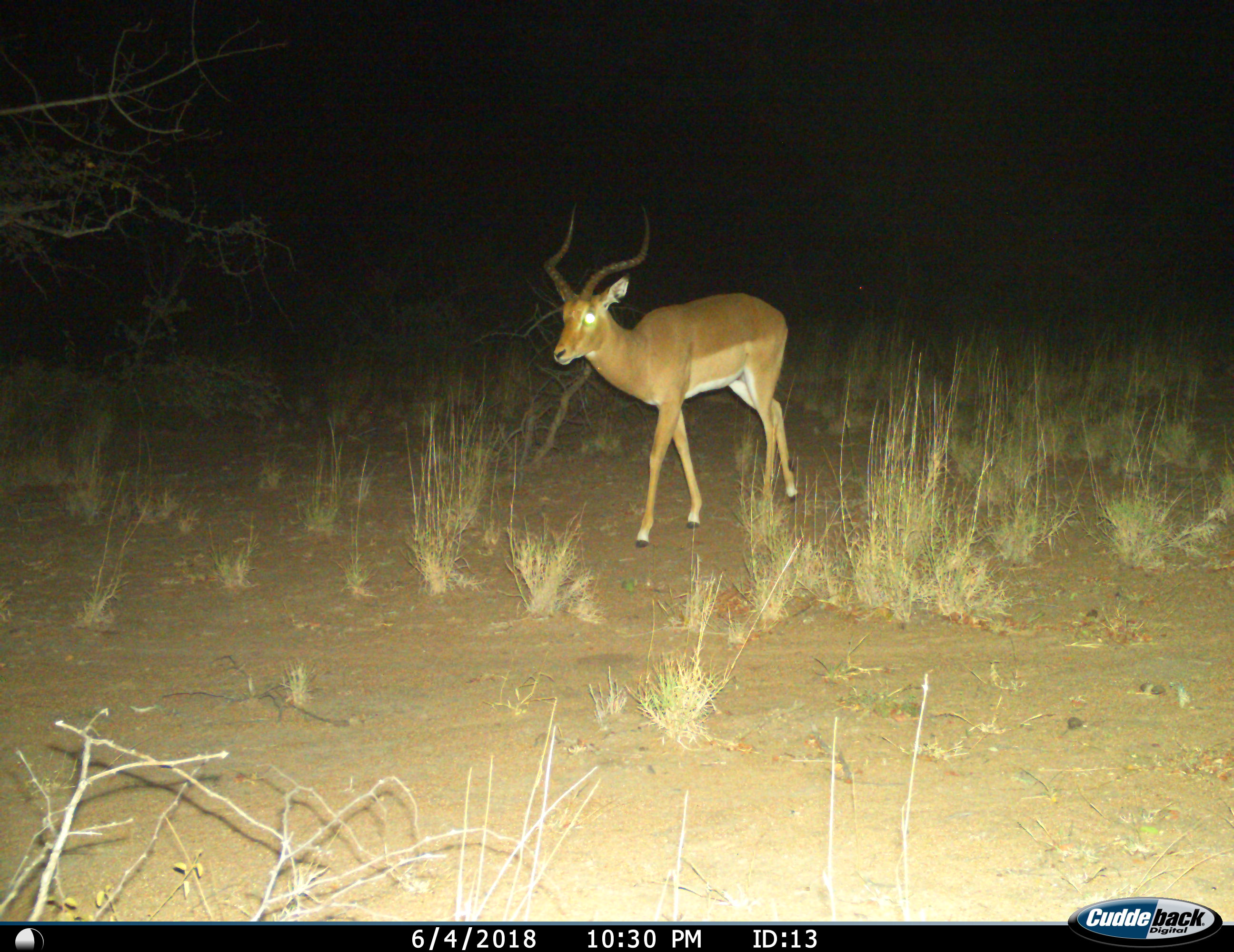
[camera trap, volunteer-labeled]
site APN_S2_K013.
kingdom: Animalia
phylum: Chordata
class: Mammalia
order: Artiodactyla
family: Bovidae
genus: Aepyceros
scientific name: Aepyceros melampus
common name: impala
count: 1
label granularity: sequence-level